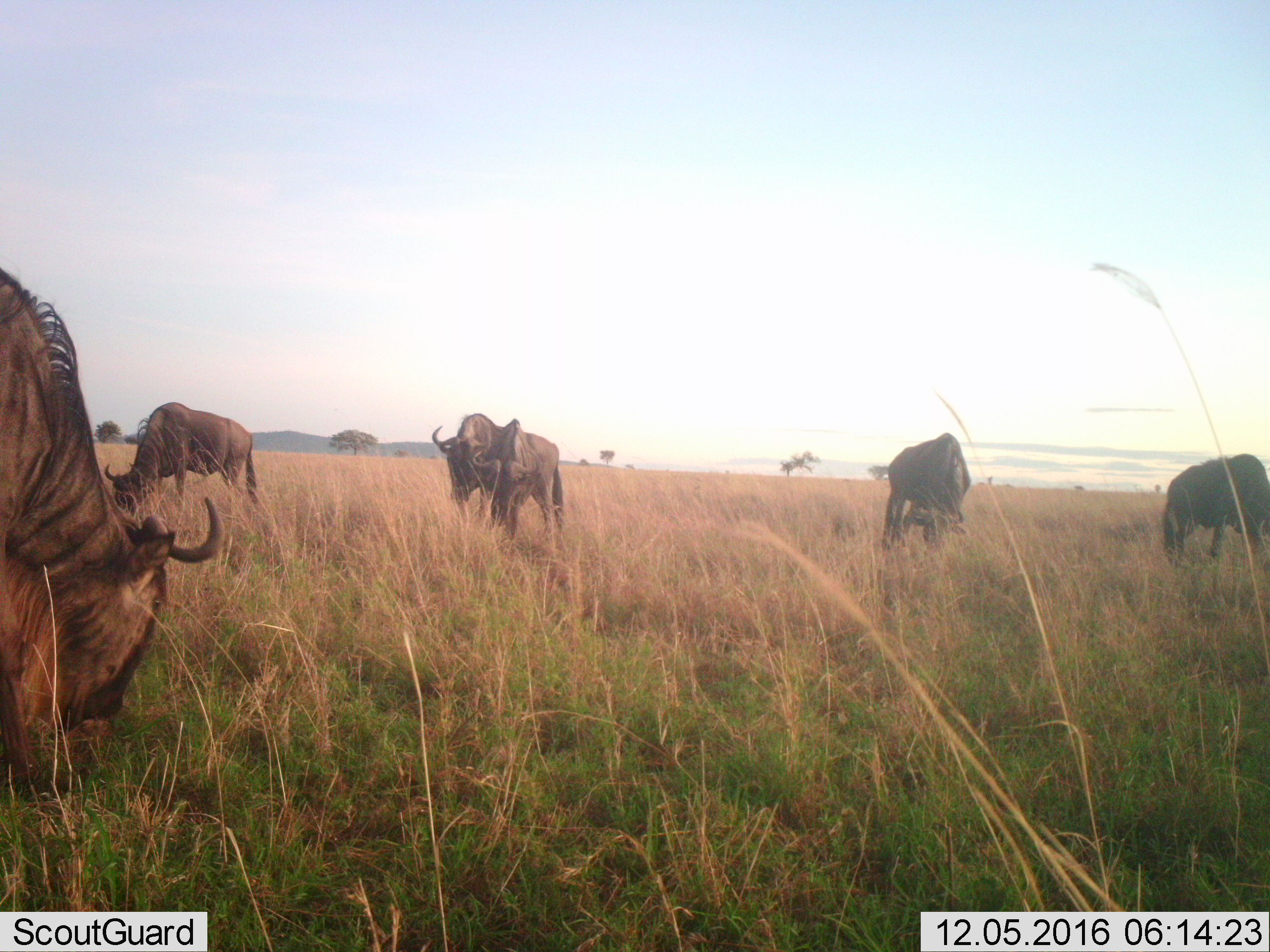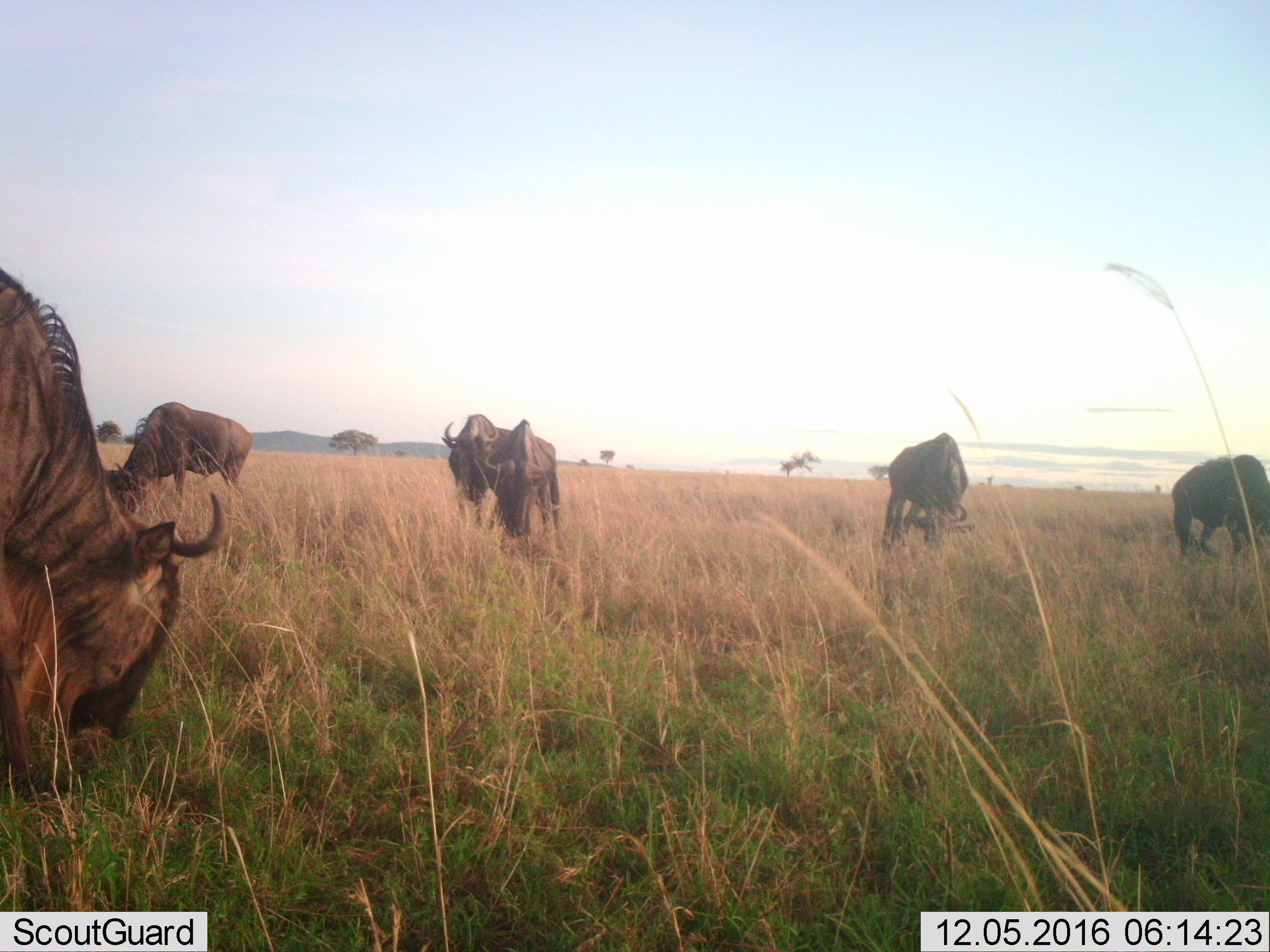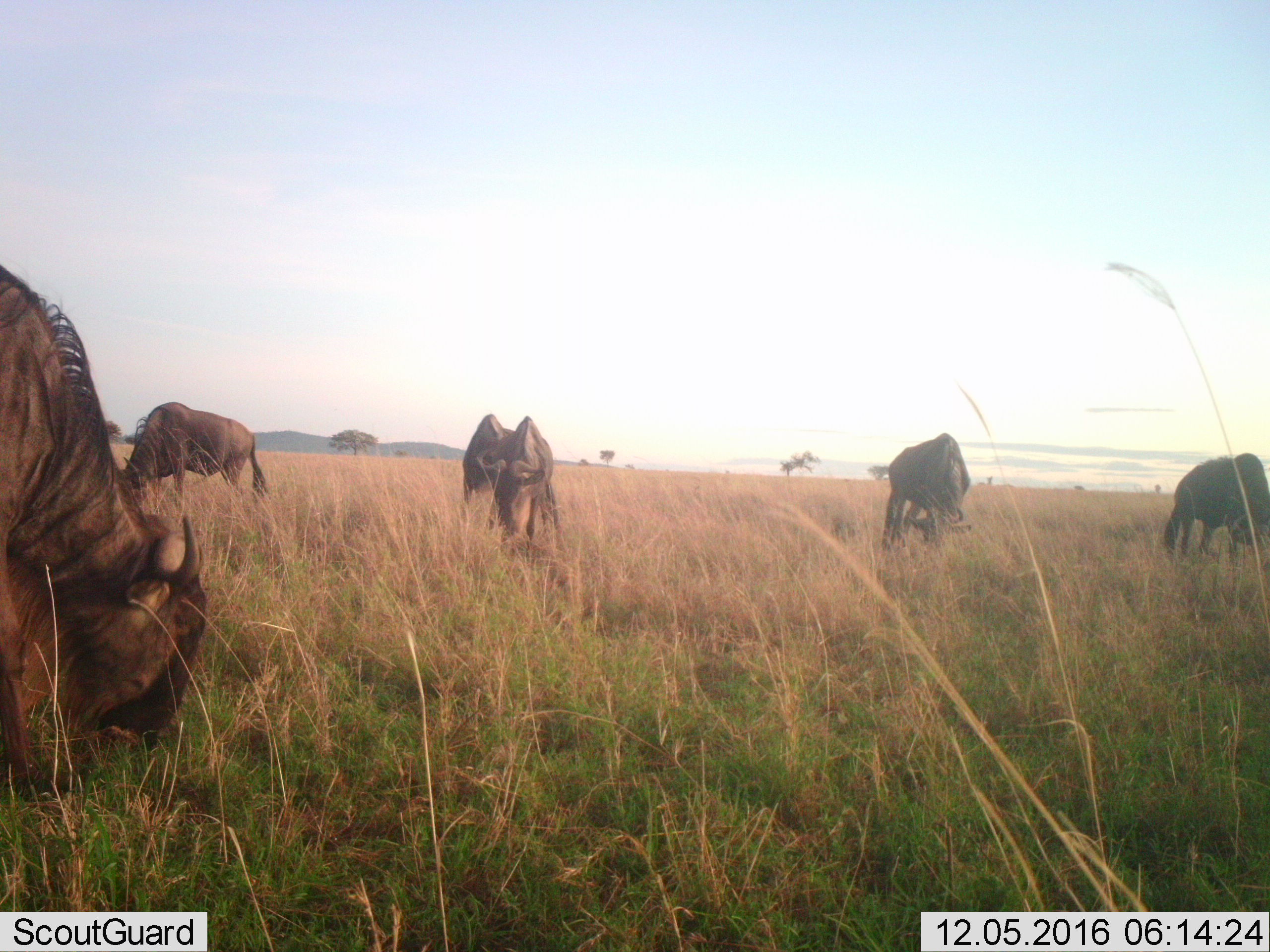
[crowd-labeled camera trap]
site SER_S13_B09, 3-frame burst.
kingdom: Animalia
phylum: Chordata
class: Mammalia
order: Artiodactyla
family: Bovidae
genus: Connochaetes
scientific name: Connochaetes taurinus taurinus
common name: blue wildebeest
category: wildebeestblue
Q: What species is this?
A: Wildebeestblue (blue wildebeest) (Connochaetes taurinus taurinus).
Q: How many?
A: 6.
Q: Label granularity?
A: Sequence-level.